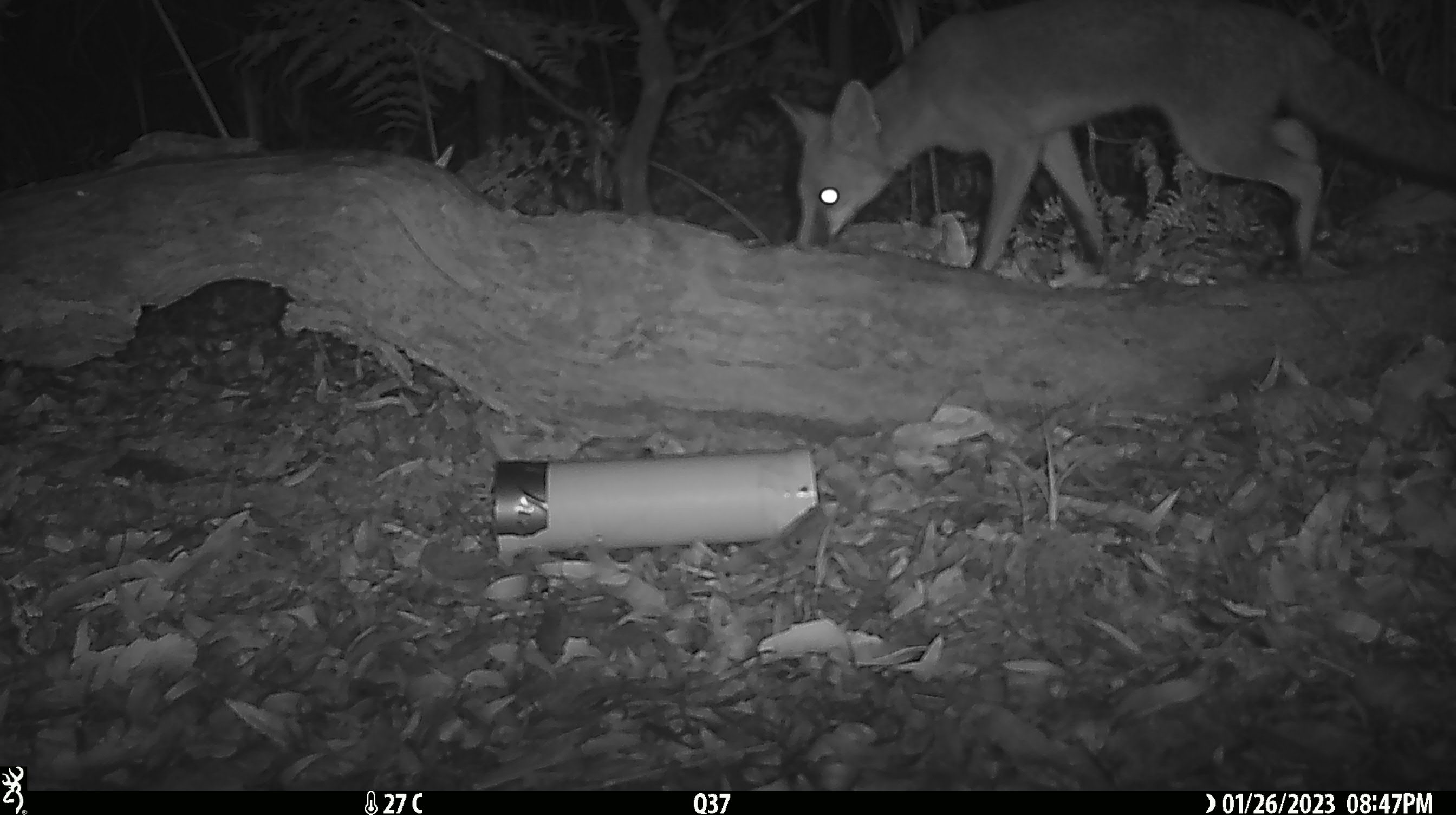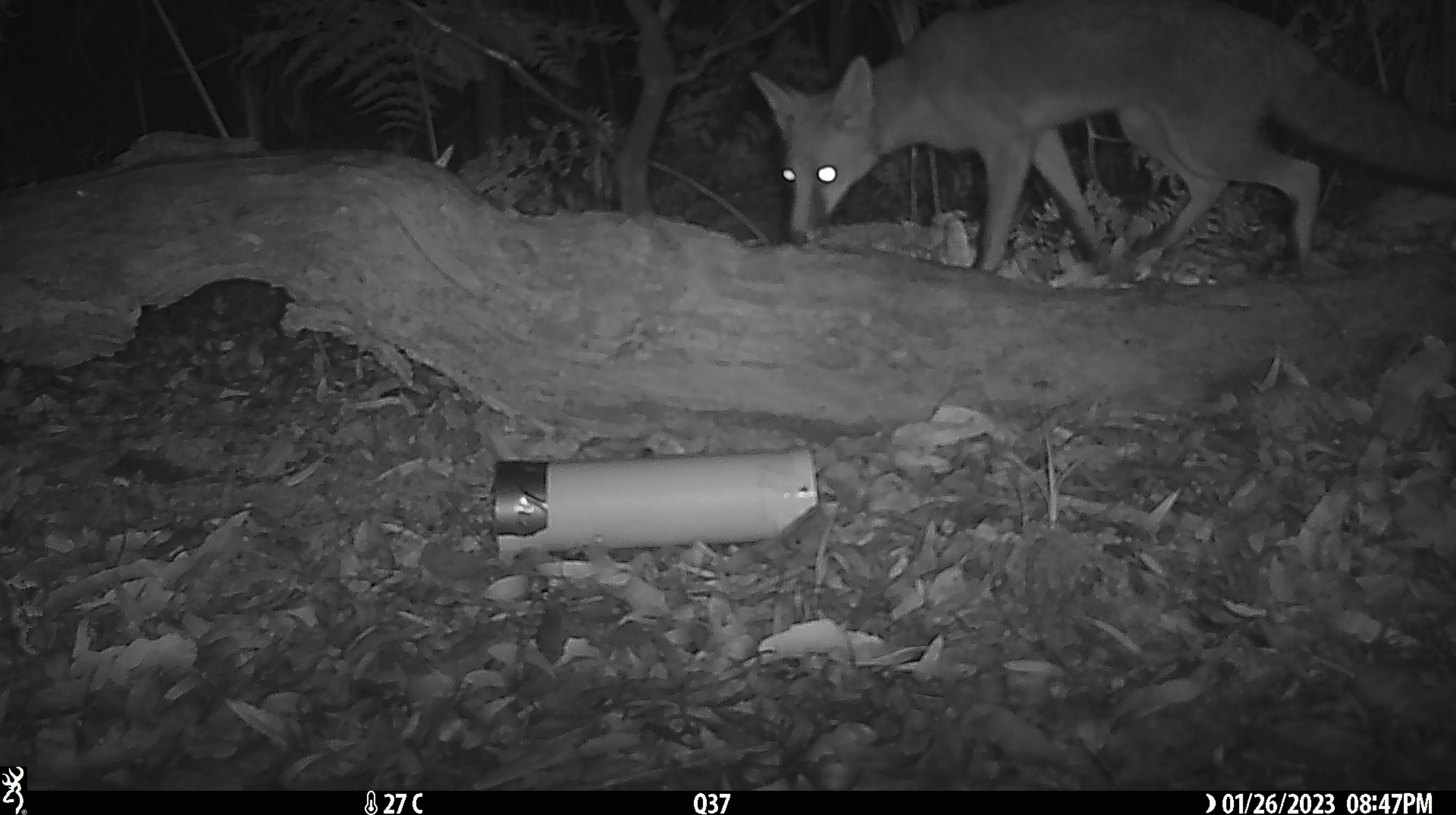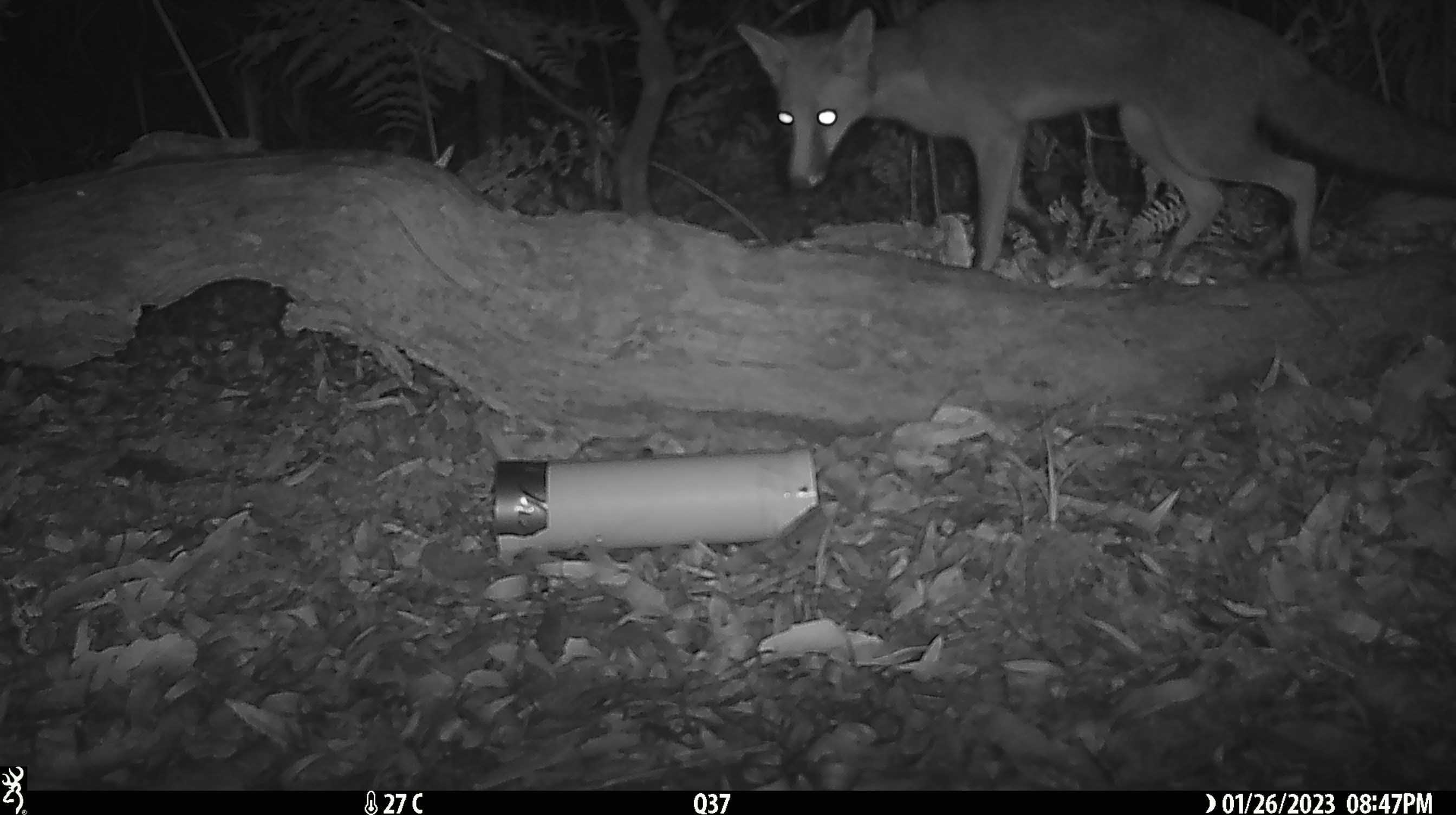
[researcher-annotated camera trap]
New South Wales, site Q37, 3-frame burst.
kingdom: Animalia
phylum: Chordata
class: Mammalia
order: Carnivora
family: Canidae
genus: Vulpes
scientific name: Vulpes vulpes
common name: red fox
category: fox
Fox (red fox) (Vulpes vulpes).